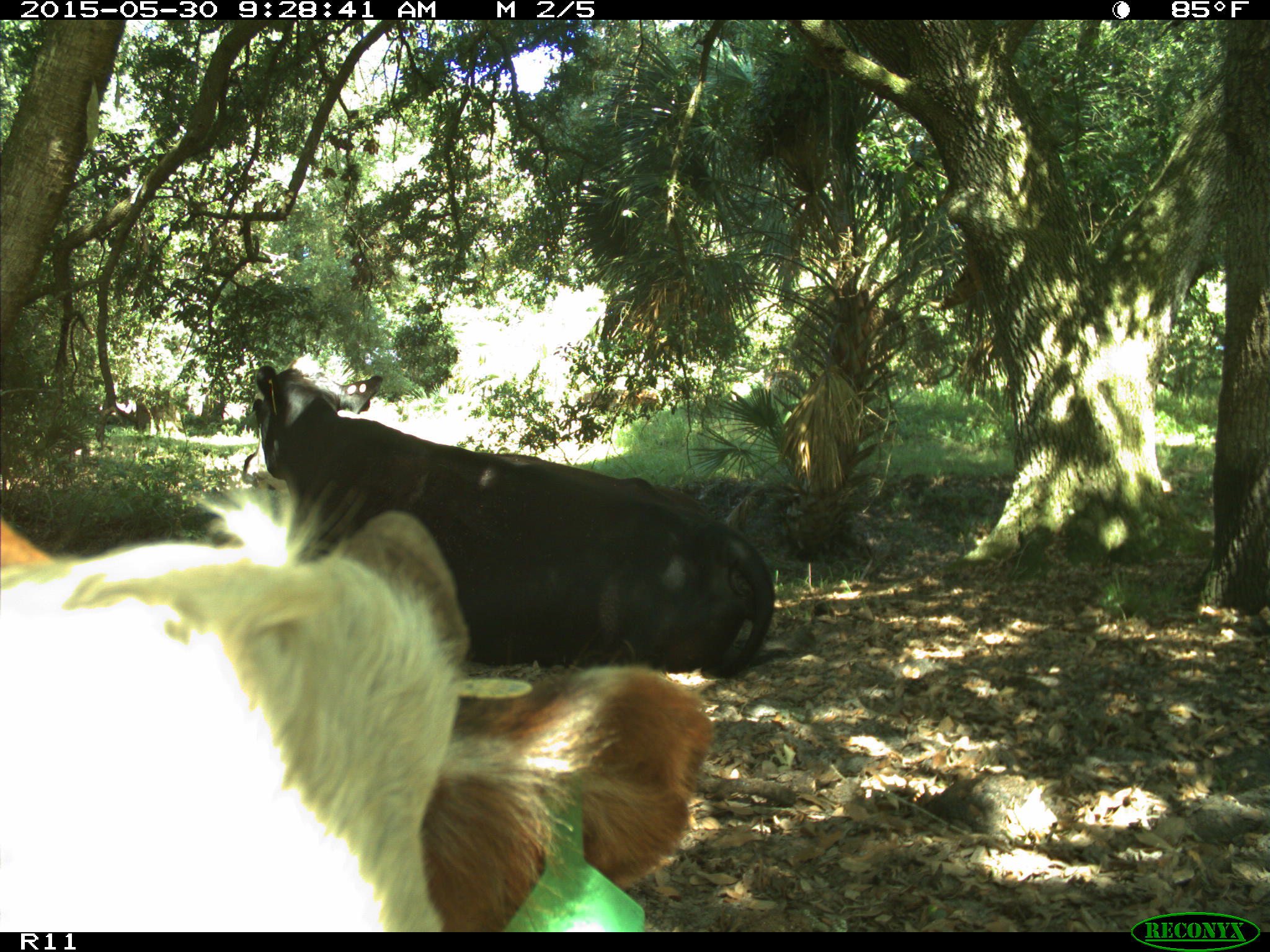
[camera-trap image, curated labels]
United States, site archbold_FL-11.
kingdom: Animalia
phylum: Chordata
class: Mammalia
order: Artiodactyla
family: Bovidae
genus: Bos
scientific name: Bos taurus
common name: domestic cow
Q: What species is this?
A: Bos taurus (domestic cow).